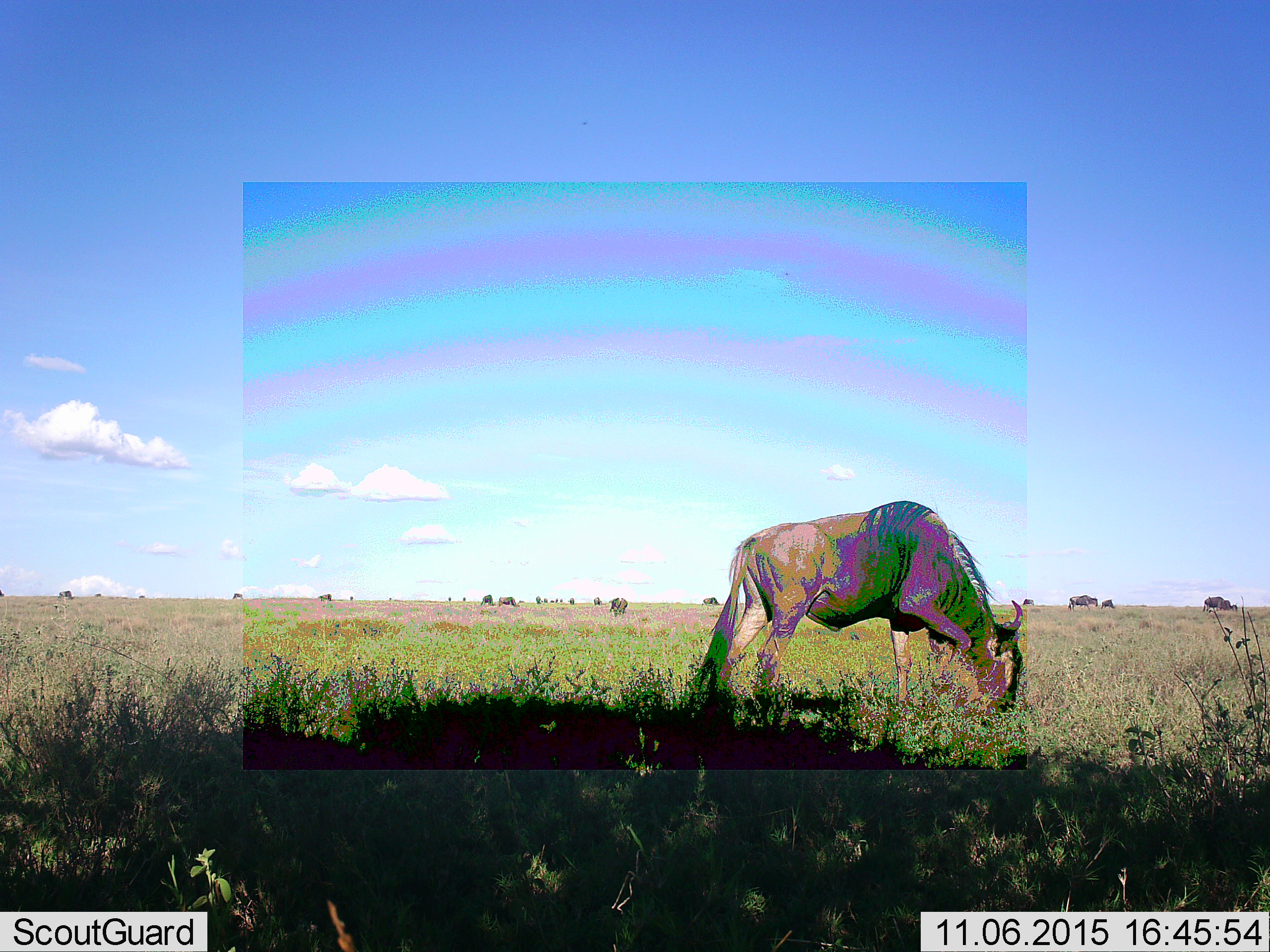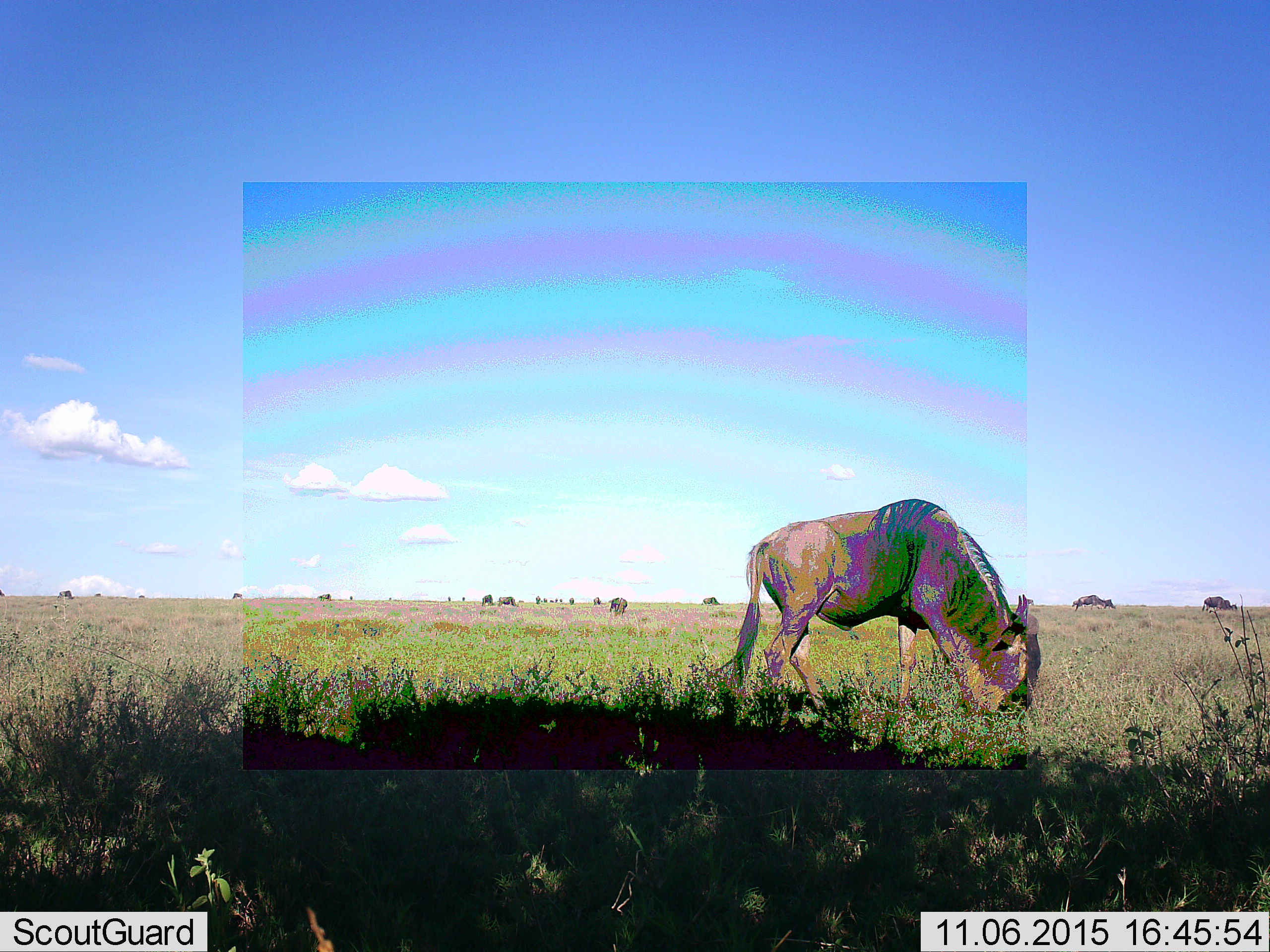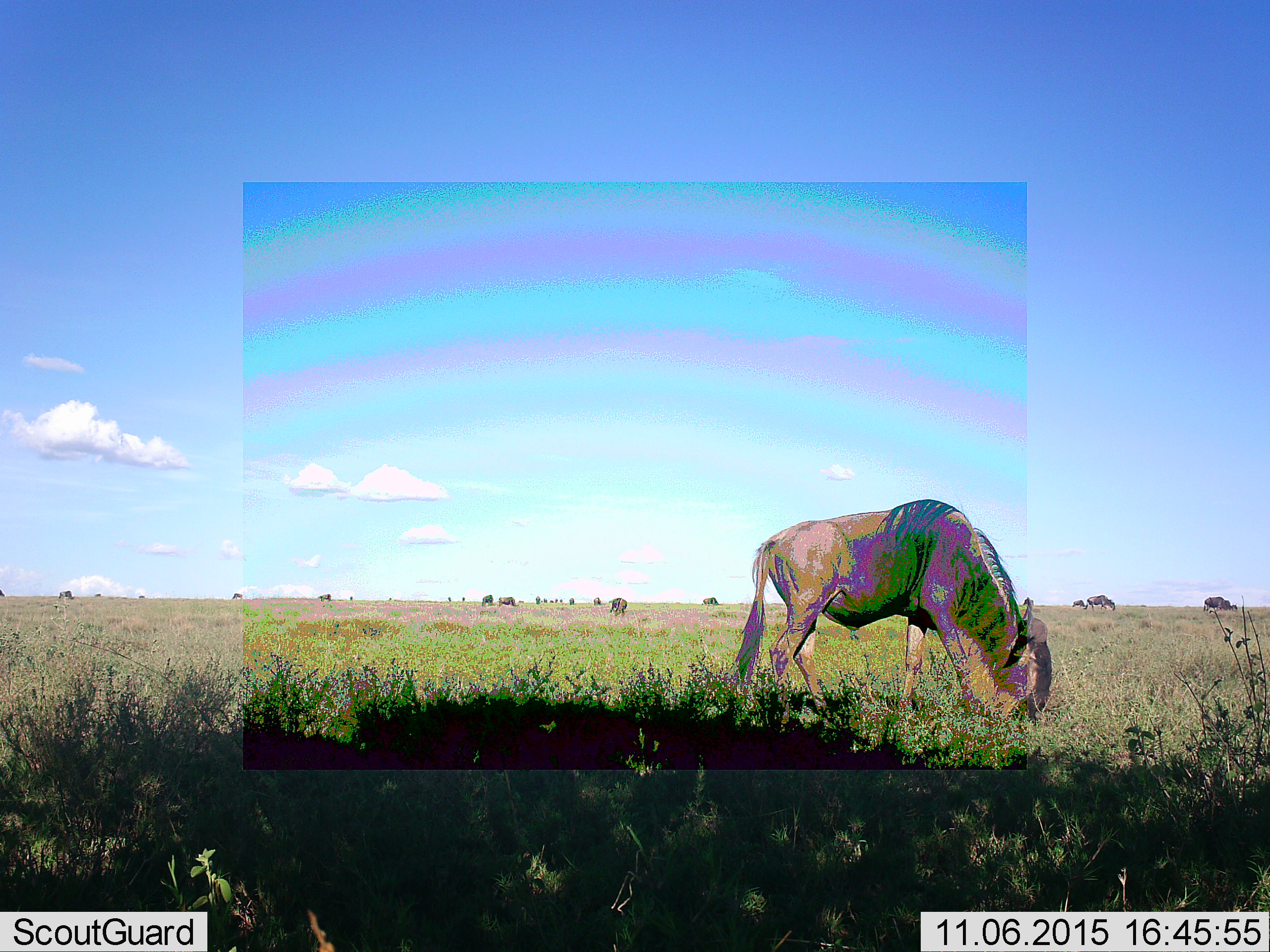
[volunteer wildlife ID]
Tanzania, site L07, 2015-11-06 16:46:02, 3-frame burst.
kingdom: Animalia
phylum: Chordata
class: Mammalia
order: Artiodactyla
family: Bovidae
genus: Connochaetes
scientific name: Connochaetes taurinus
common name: blue wildebeest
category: wildebeest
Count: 11-50.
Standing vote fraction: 44%.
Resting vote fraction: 0%.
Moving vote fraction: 11%.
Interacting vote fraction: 0%.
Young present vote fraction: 11%.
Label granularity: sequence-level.